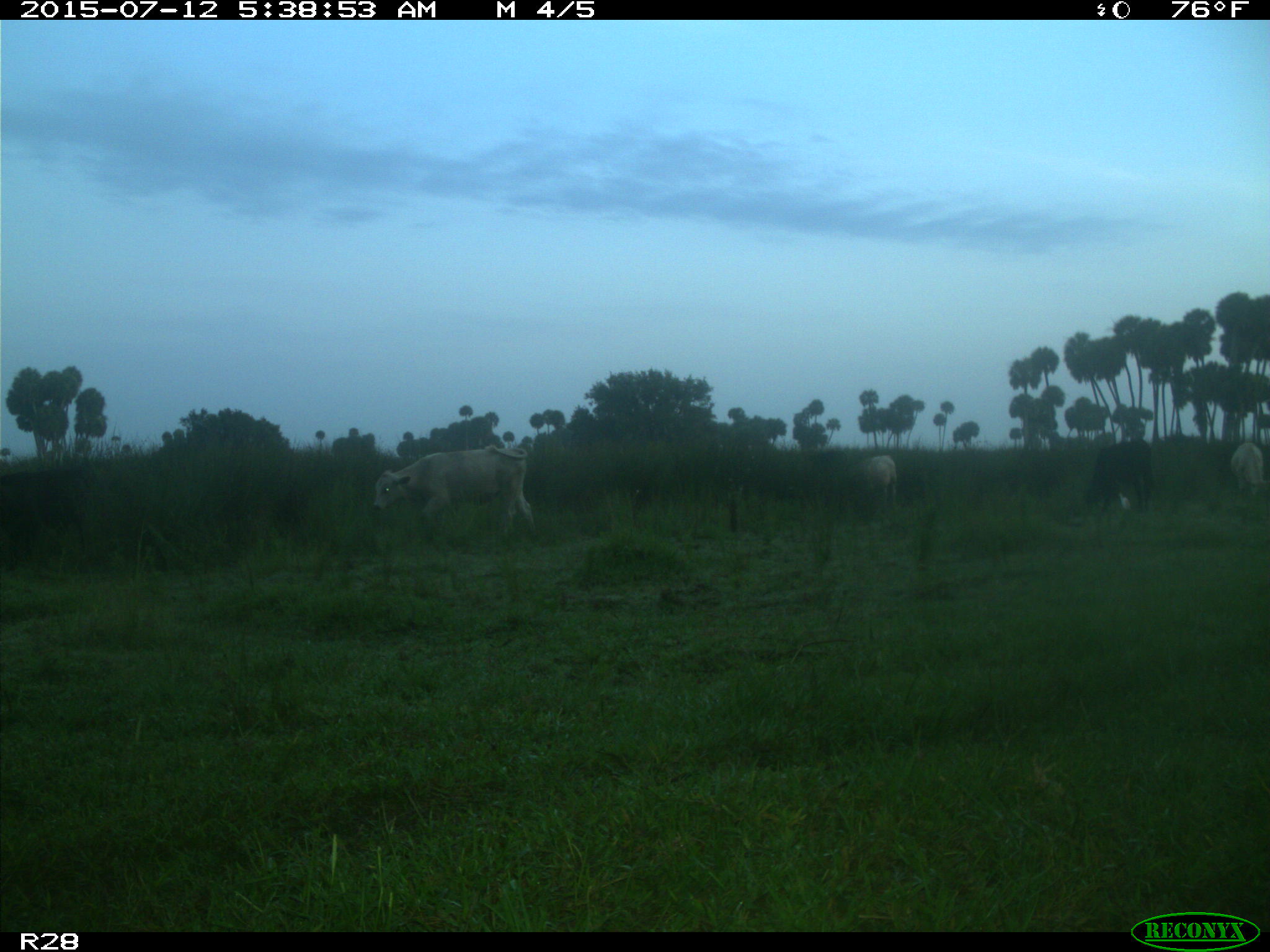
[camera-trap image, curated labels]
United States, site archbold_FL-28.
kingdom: Animalia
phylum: Chordata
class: Mammalia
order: Artiodactyla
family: Bovidae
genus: Bos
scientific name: Bos taurus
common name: domestic cow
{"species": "Bos taurus (domestic cow)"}